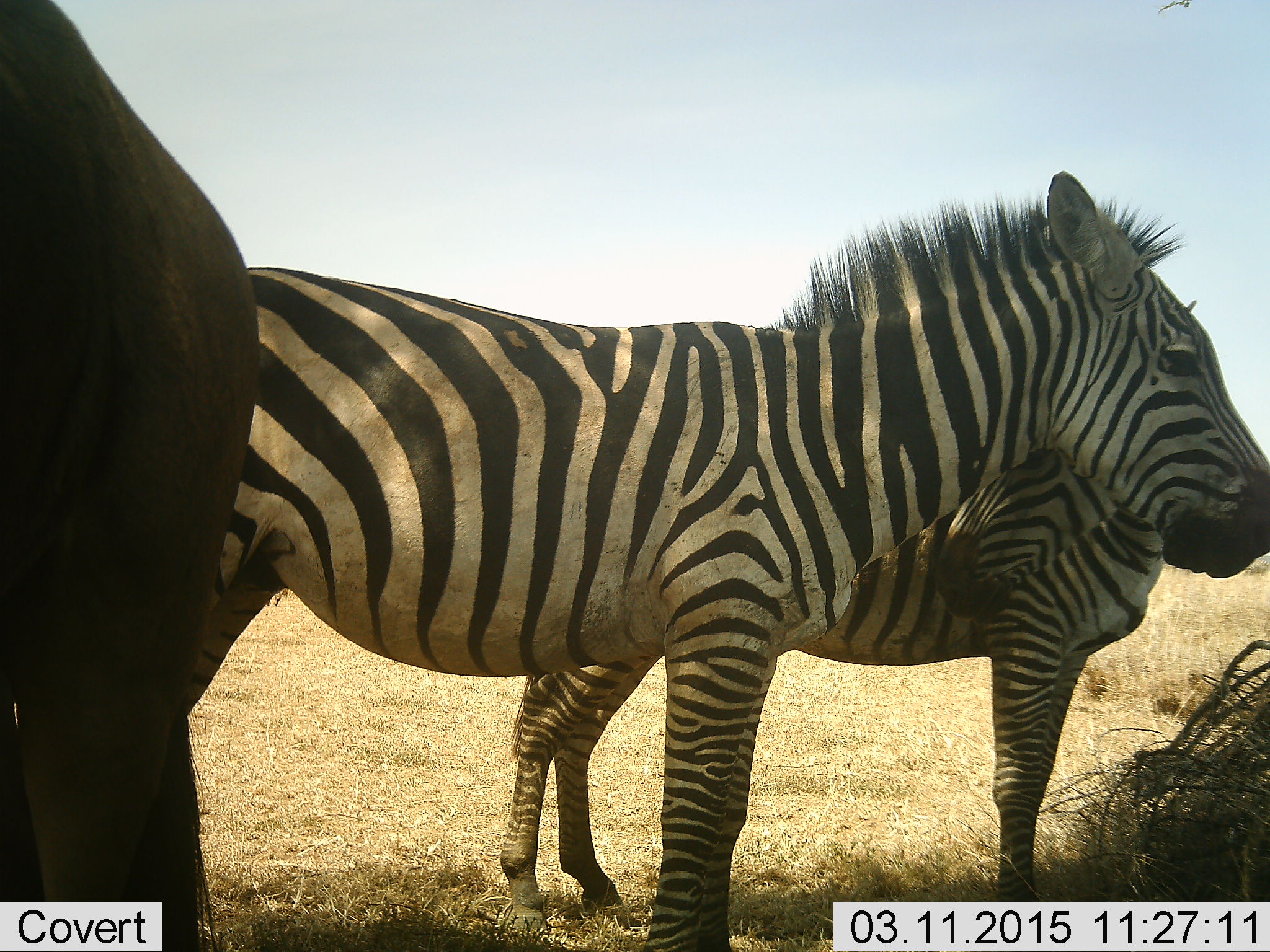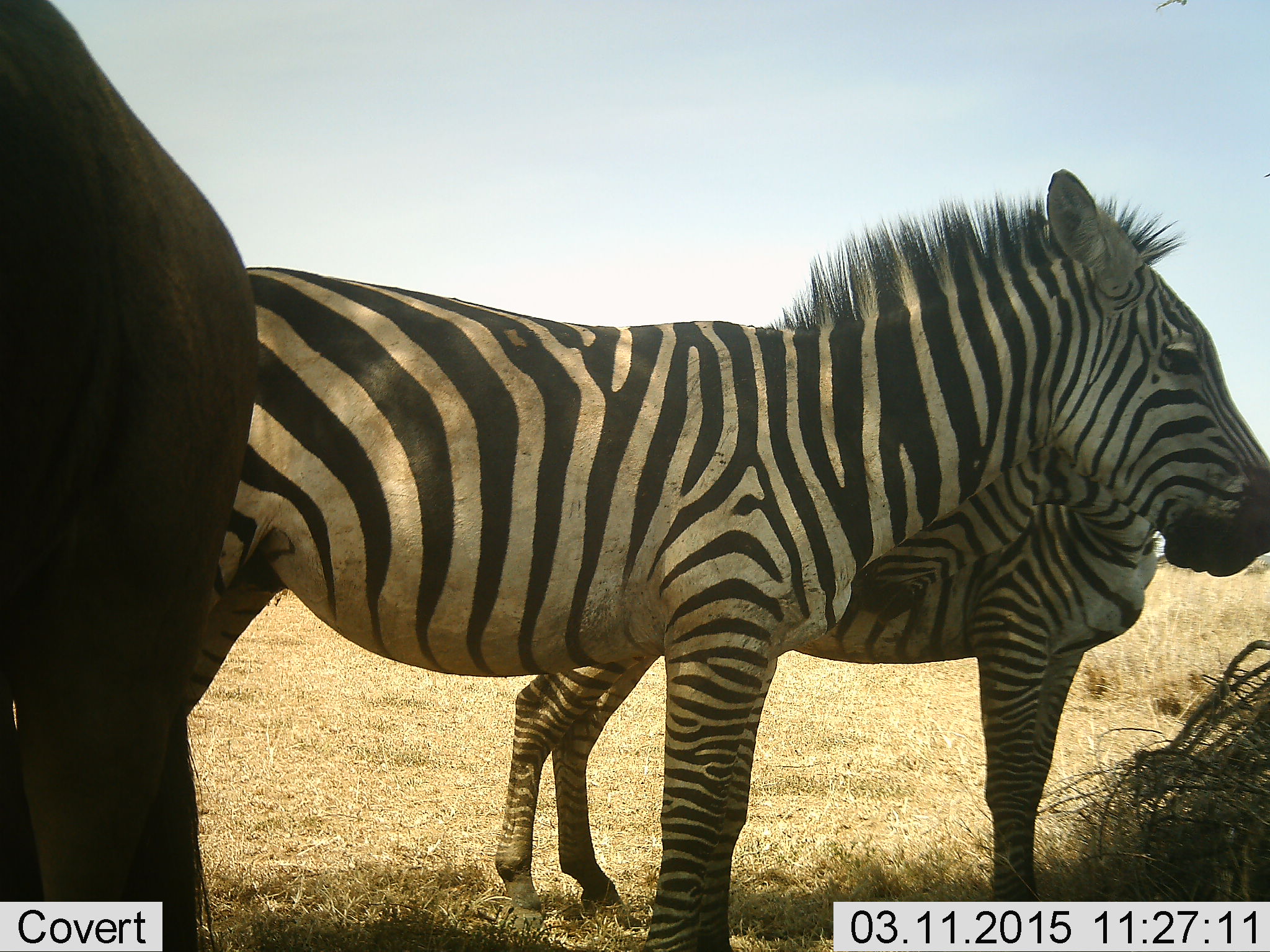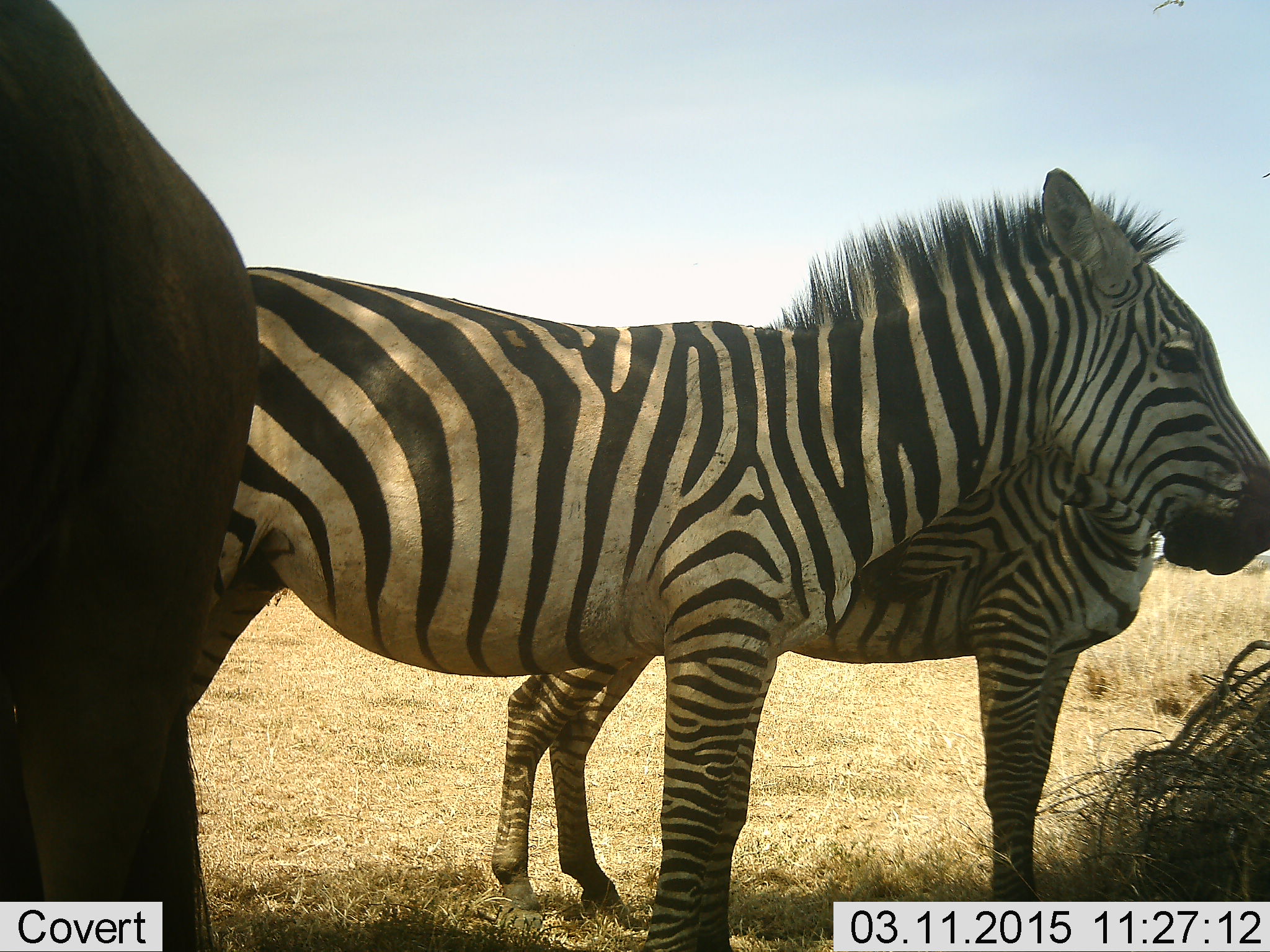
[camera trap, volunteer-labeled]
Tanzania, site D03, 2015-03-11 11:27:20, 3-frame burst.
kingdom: Animalia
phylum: Chordata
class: Mammalia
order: Artiodactyla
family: Bovidae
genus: Connochaetes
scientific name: Connochaetes taurinus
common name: blue wildebeest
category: wildebeest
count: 1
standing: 100%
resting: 0%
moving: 0%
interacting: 0%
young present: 0%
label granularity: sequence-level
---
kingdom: Animalia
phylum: Chordata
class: Mammalia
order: Perissodactyla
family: Equidae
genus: Equus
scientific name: Equus quagga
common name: plains zebra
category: zebra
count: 2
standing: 100%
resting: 12%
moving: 0%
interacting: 25%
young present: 0%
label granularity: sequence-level